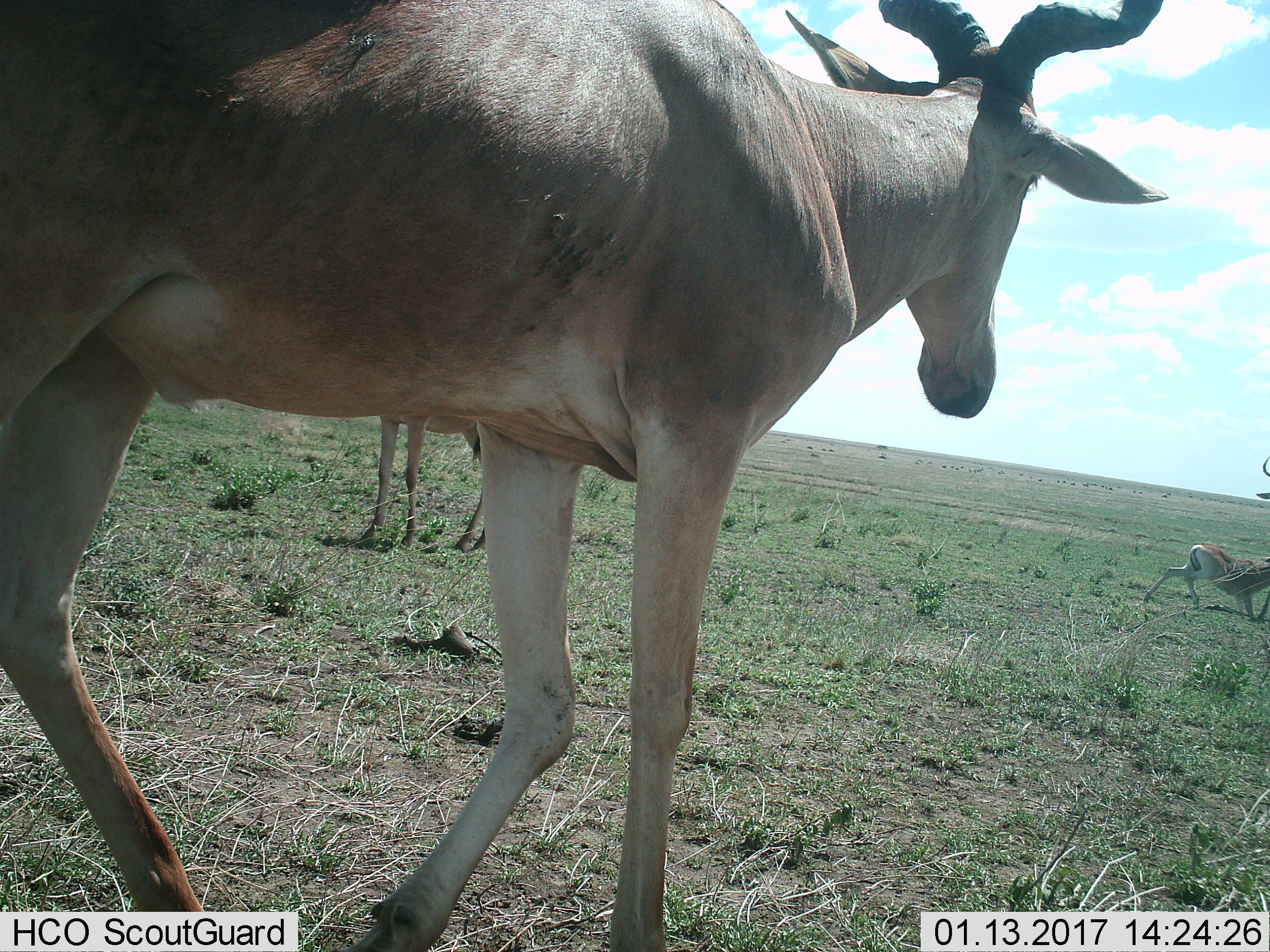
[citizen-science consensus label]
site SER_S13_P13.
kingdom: Animalia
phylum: Chordata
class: Mammalia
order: Artiodactyla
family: Bovidae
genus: Alcelaphus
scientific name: Alcelaphus buselaphus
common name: hartebeest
Hartebeest (Alcelaphus buselaphus), count 4. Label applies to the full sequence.